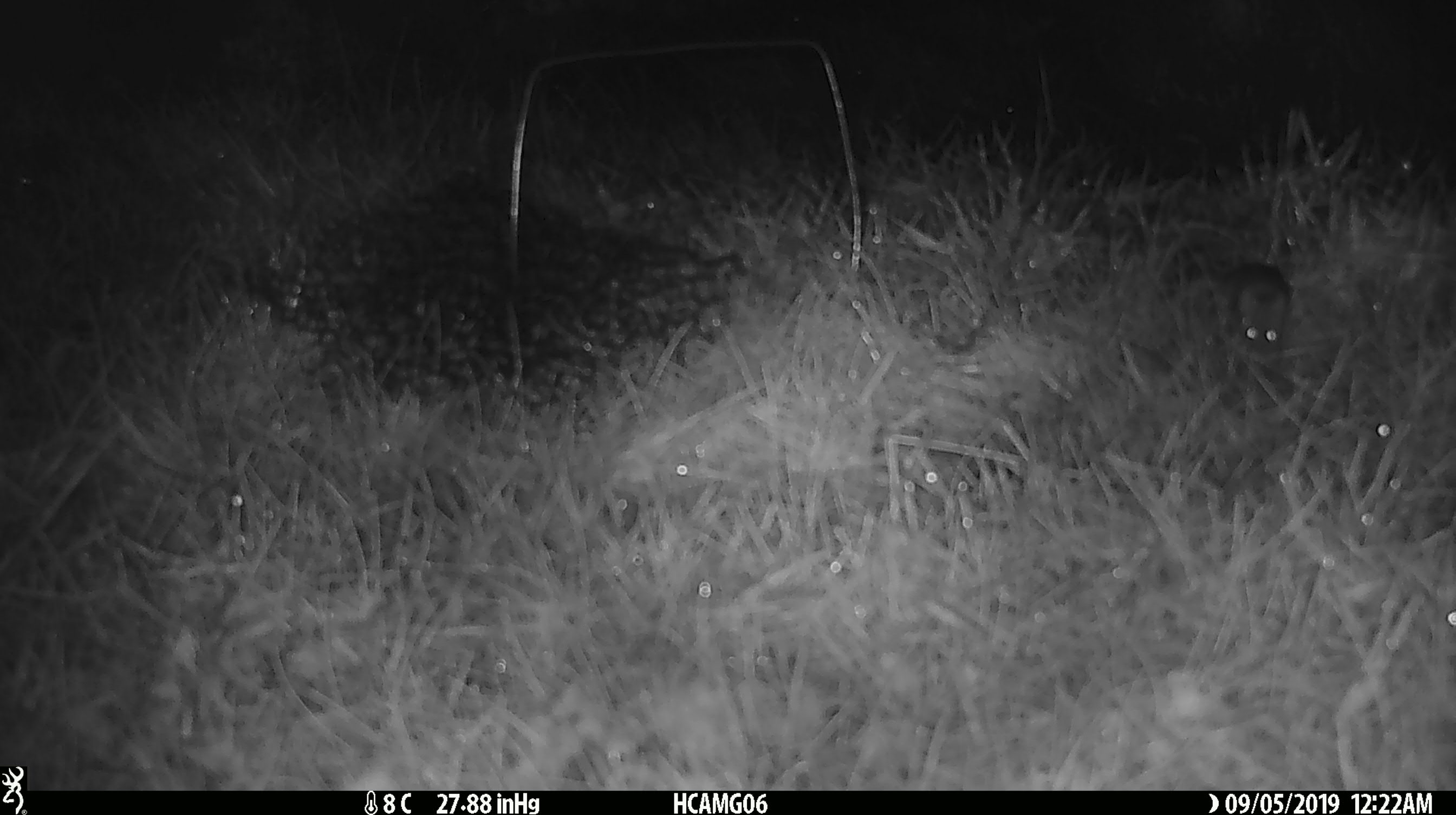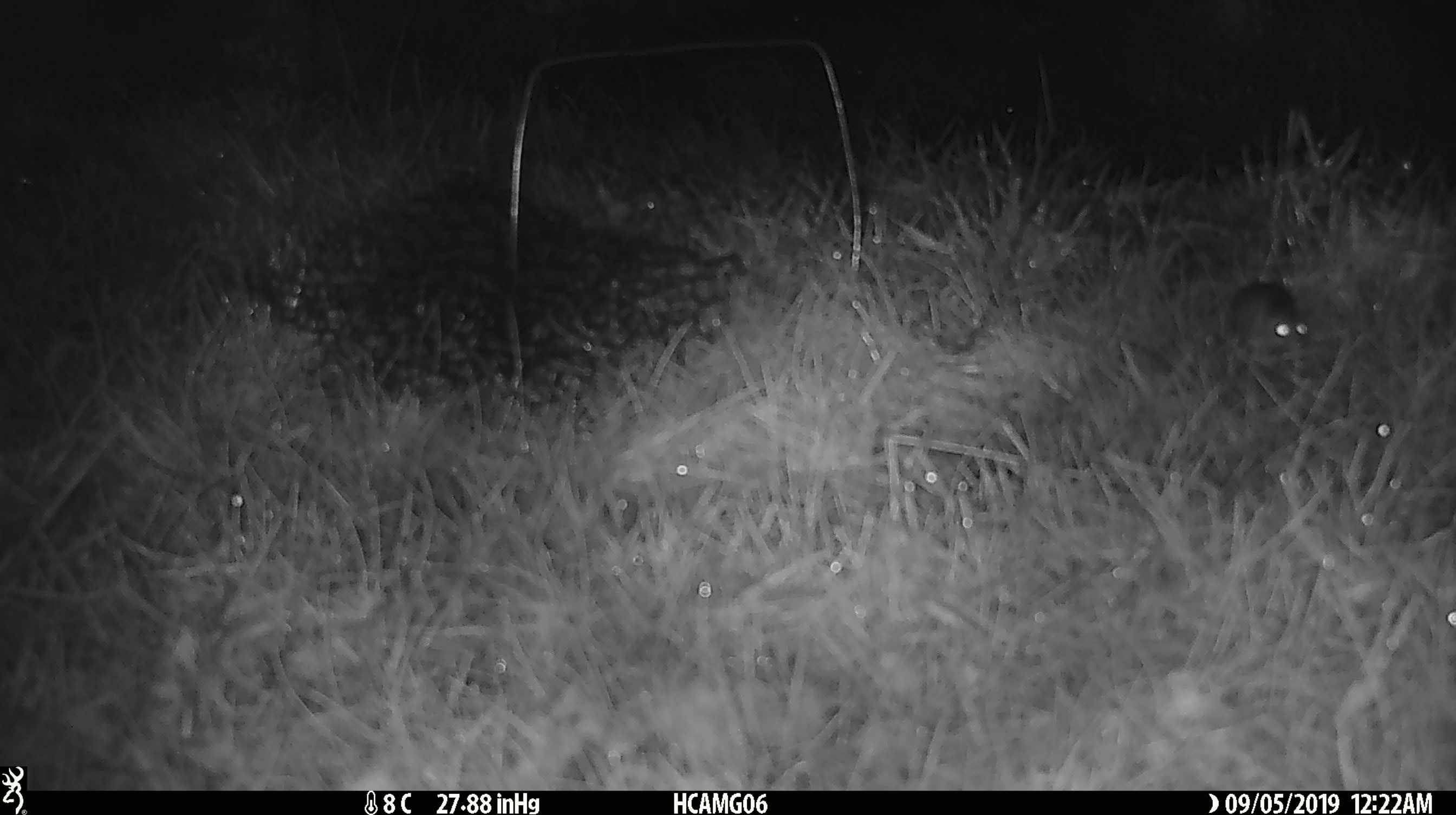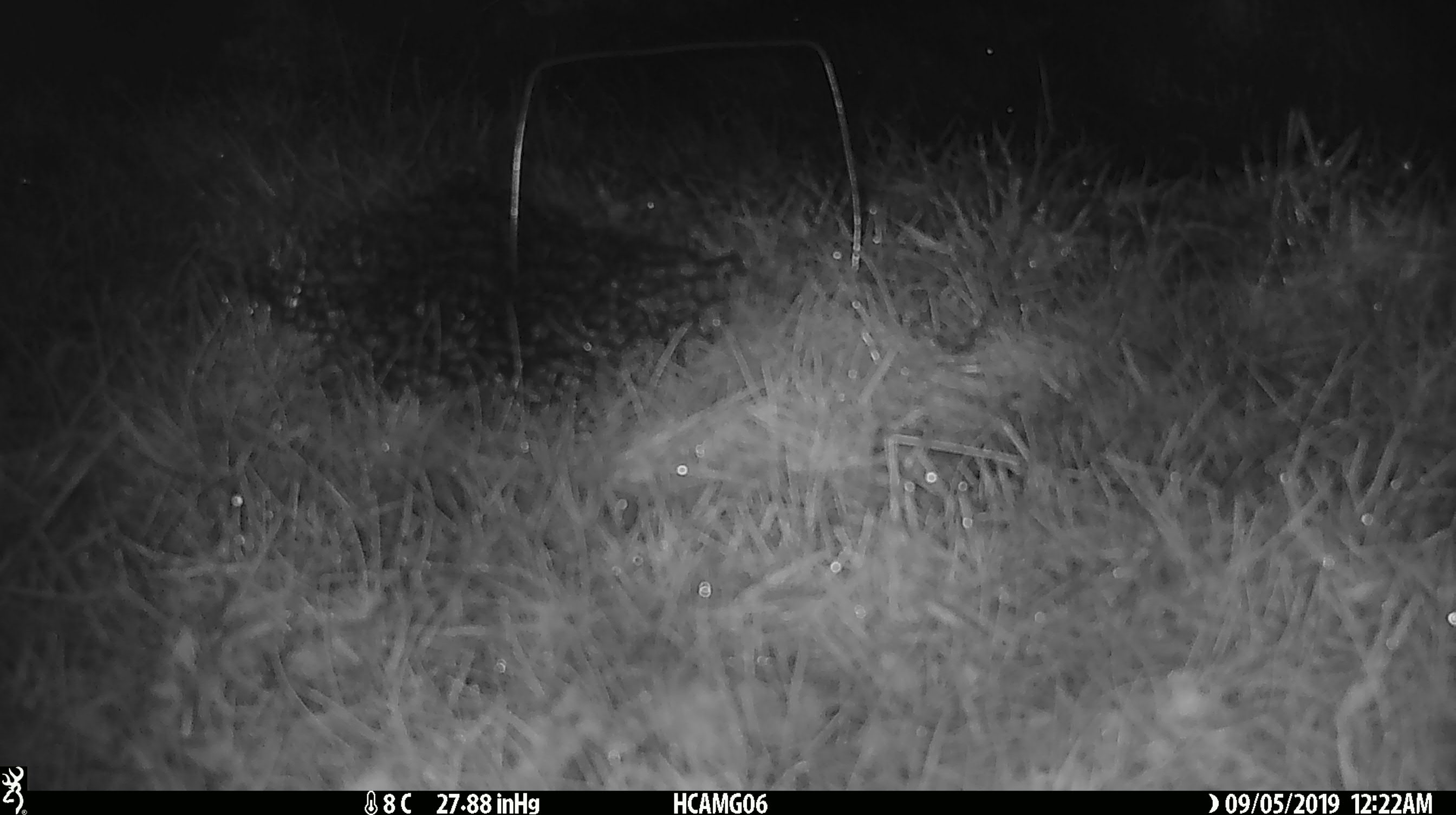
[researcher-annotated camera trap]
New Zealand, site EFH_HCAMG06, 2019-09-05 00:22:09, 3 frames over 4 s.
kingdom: Animalia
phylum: Chordata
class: Mammalia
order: Rodentia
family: Muridae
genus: Mus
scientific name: Mus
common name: mouse